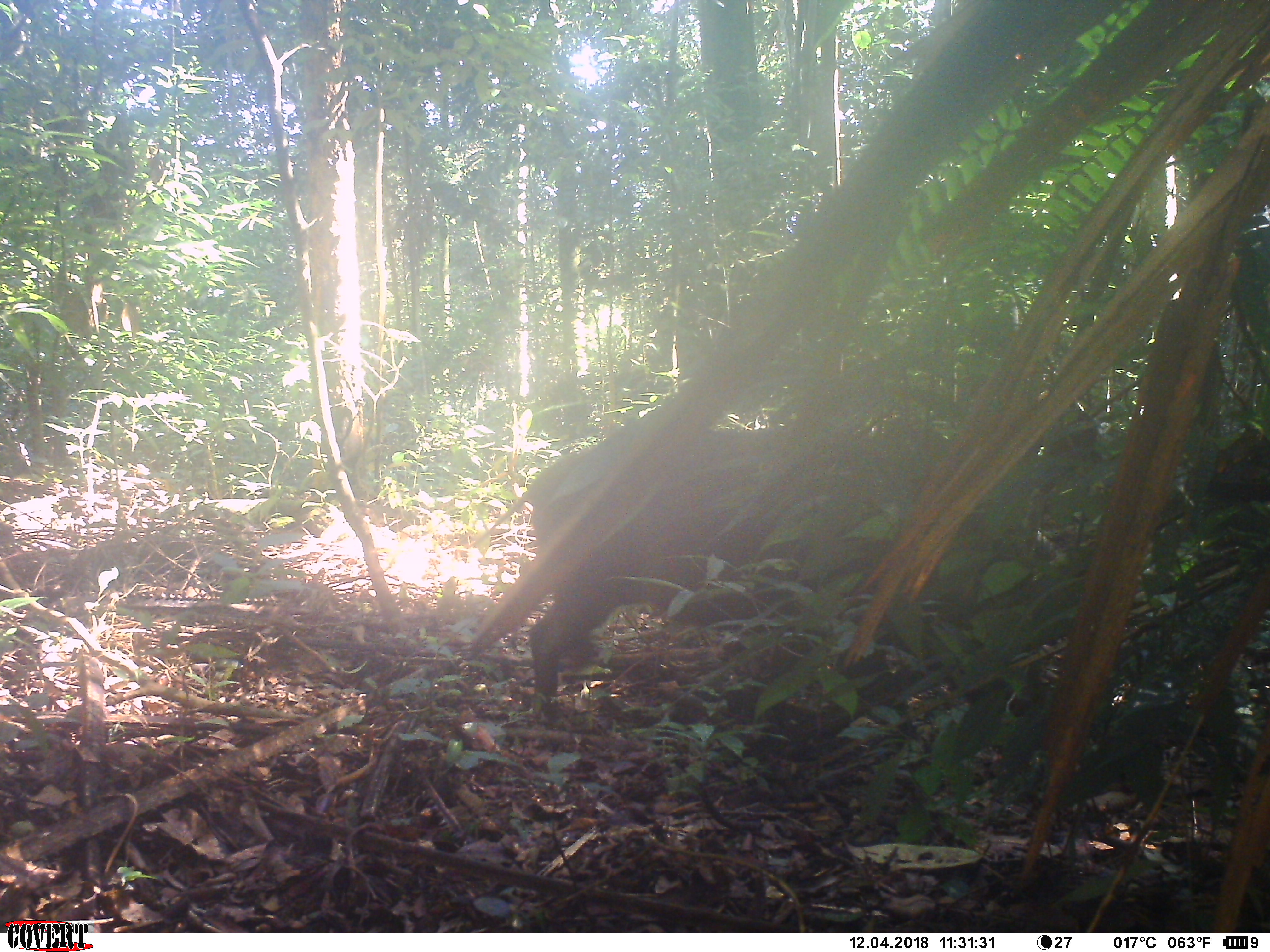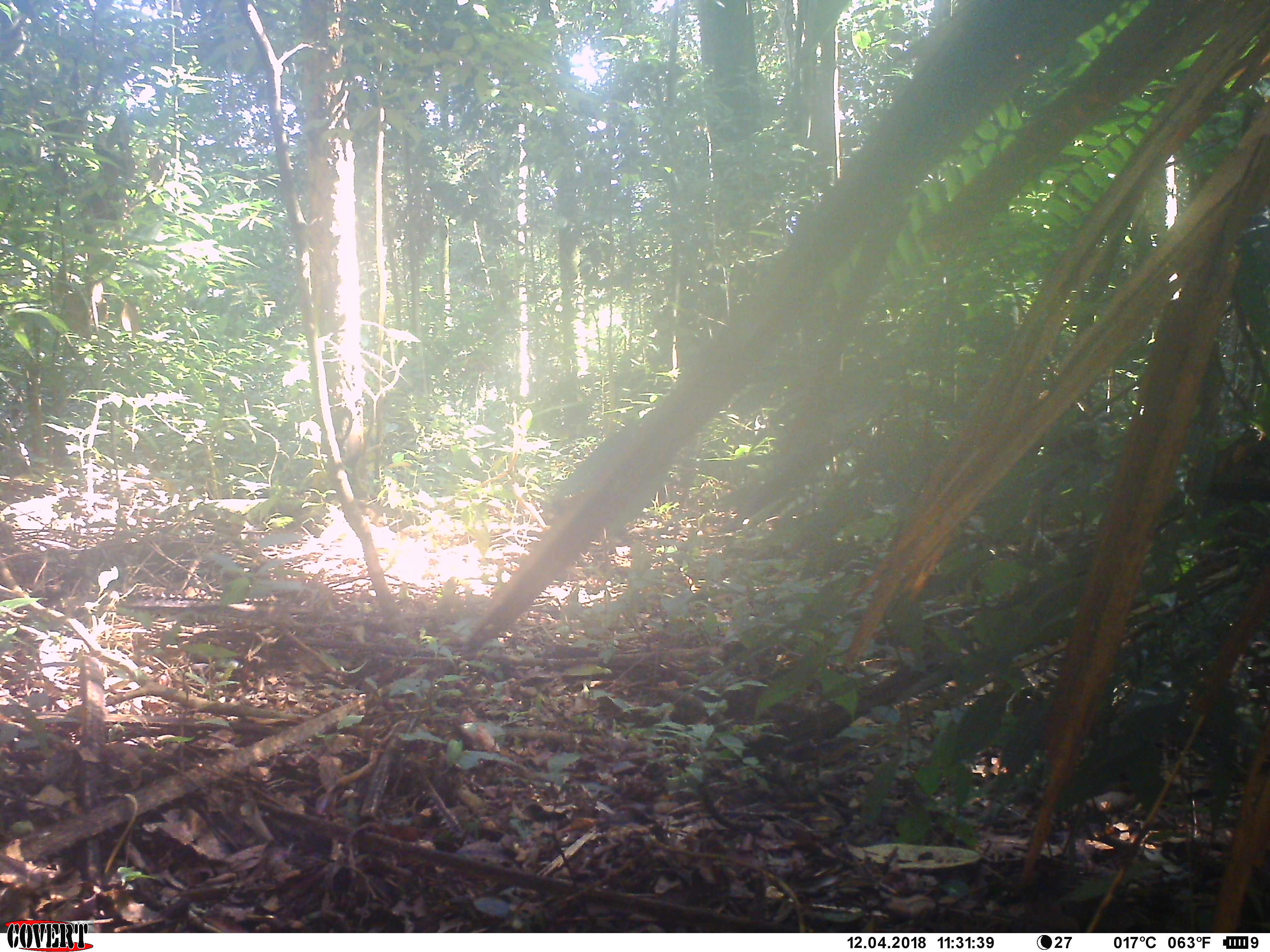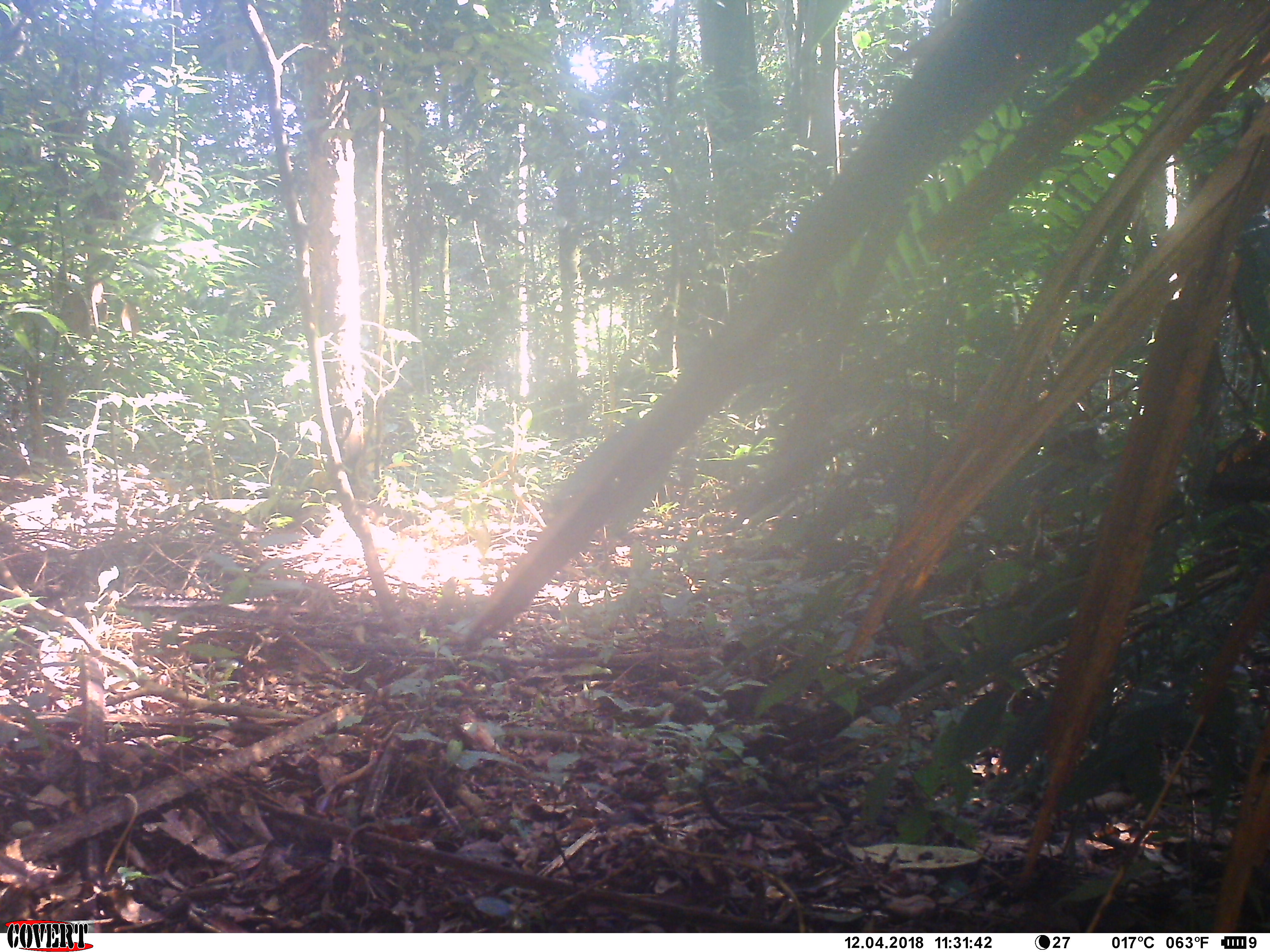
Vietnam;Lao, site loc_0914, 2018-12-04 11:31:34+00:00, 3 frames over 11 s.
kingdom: Animalia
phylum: Chordata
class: Mammalia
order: Artiodactyla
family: Suidae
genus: Sus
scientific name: Sus scrofa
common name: eurasian wild pig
Eurasian wild pig (Sus scrofa). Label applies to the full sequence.